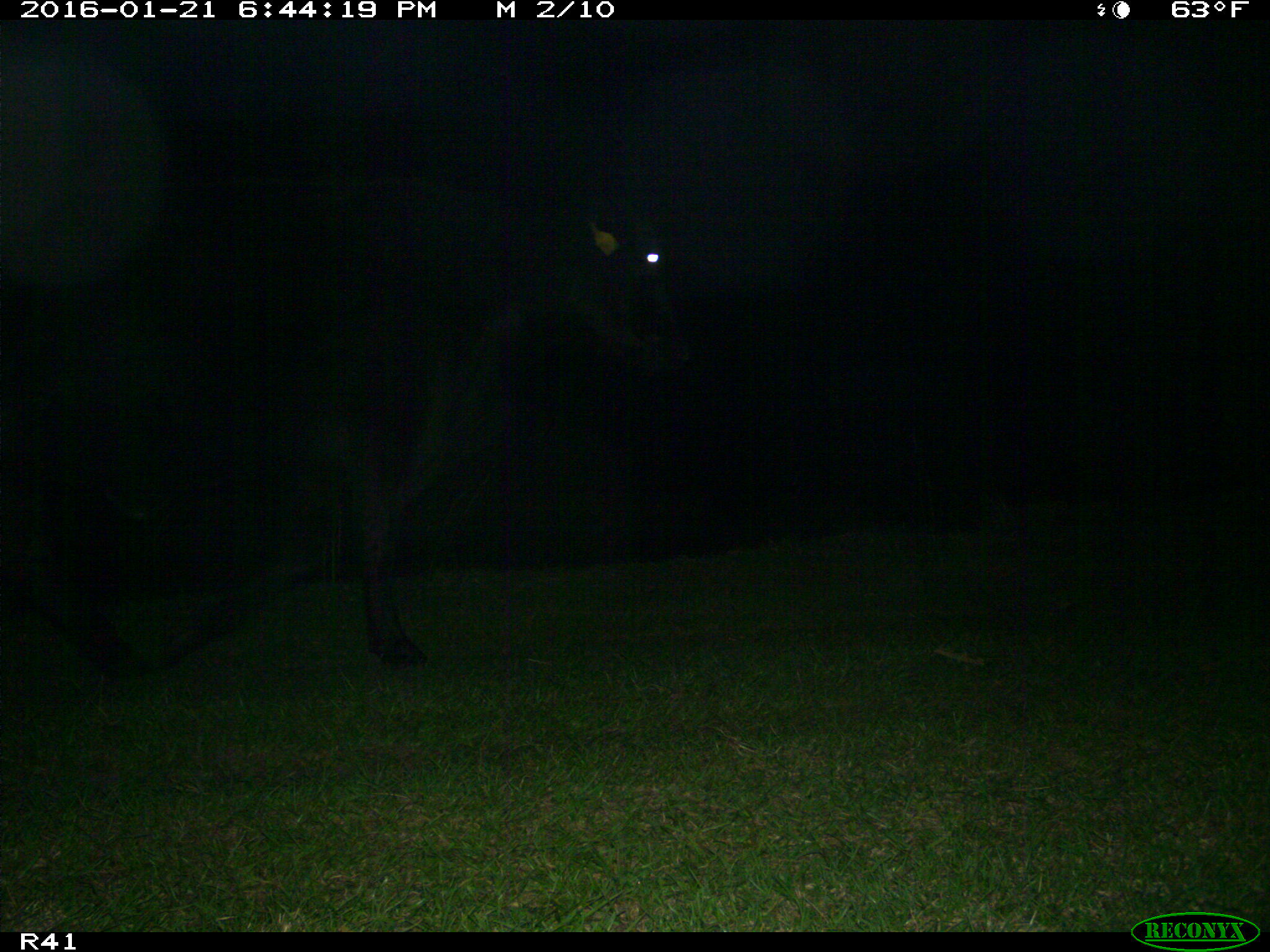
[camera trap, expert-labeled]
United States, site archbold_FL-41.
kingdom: Animalia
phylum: Chordata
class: Mammalia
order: Artiodactyla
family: Bovidae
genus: Bos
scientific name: Bos taurus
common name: domestic cow